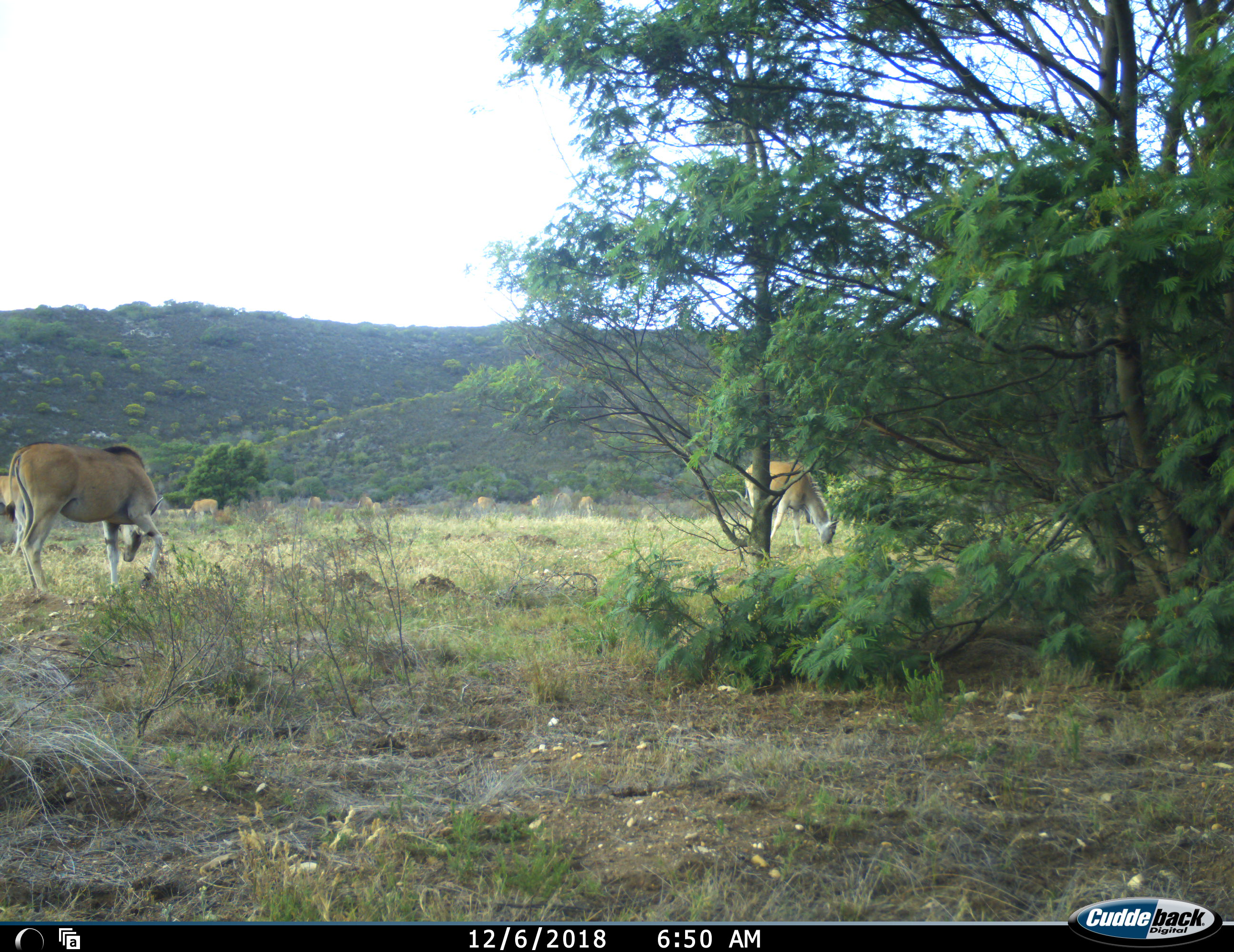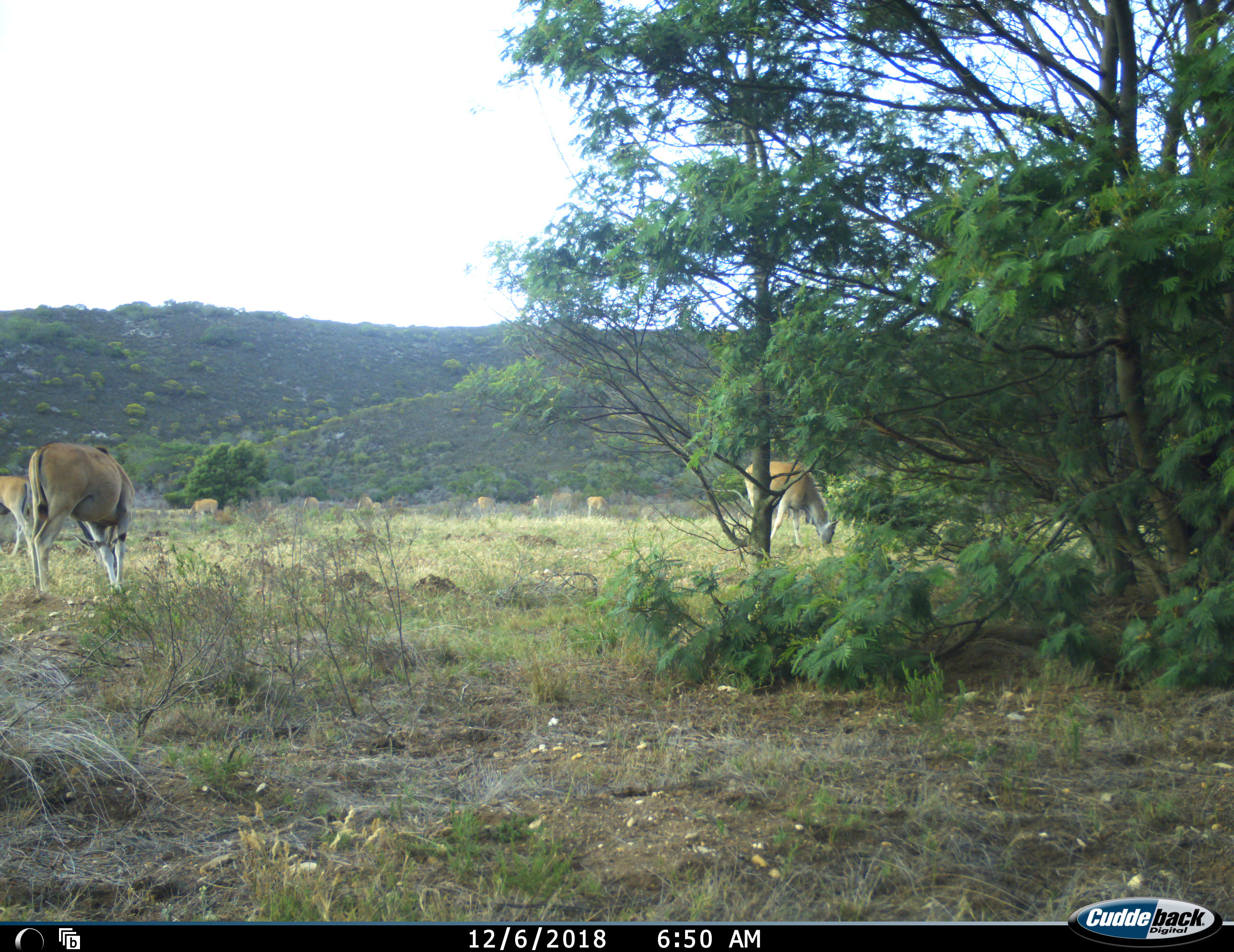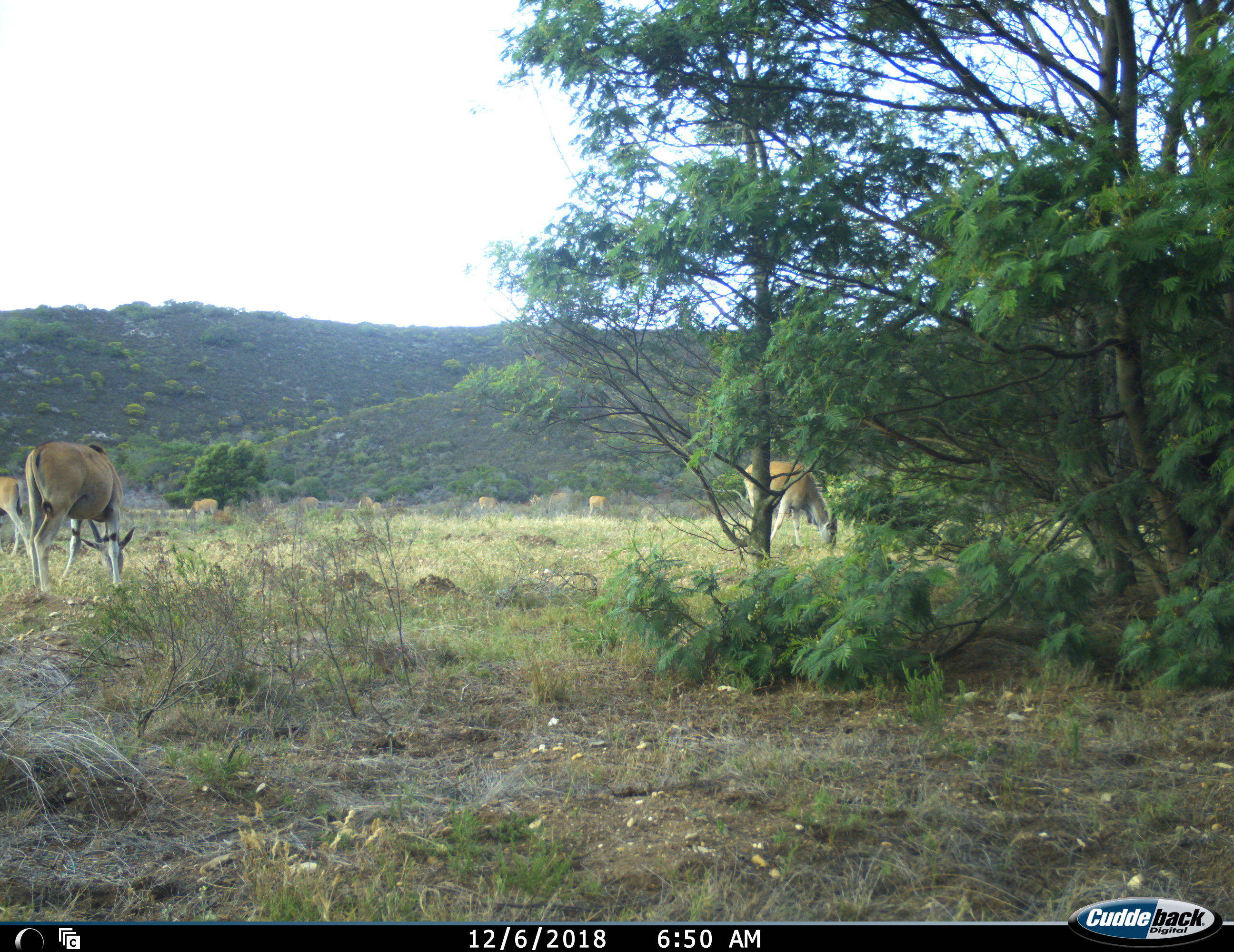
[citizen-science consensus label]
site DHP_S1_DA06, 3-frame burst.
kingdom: Animalia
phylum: Chordata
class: Mammalia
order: Artiodactyla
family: Bovidae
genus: Tragelaphus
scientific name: Tragelaphus oryx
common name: eland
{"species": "eland (Tragelaphus oryx)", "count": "11-50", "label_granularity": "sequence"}